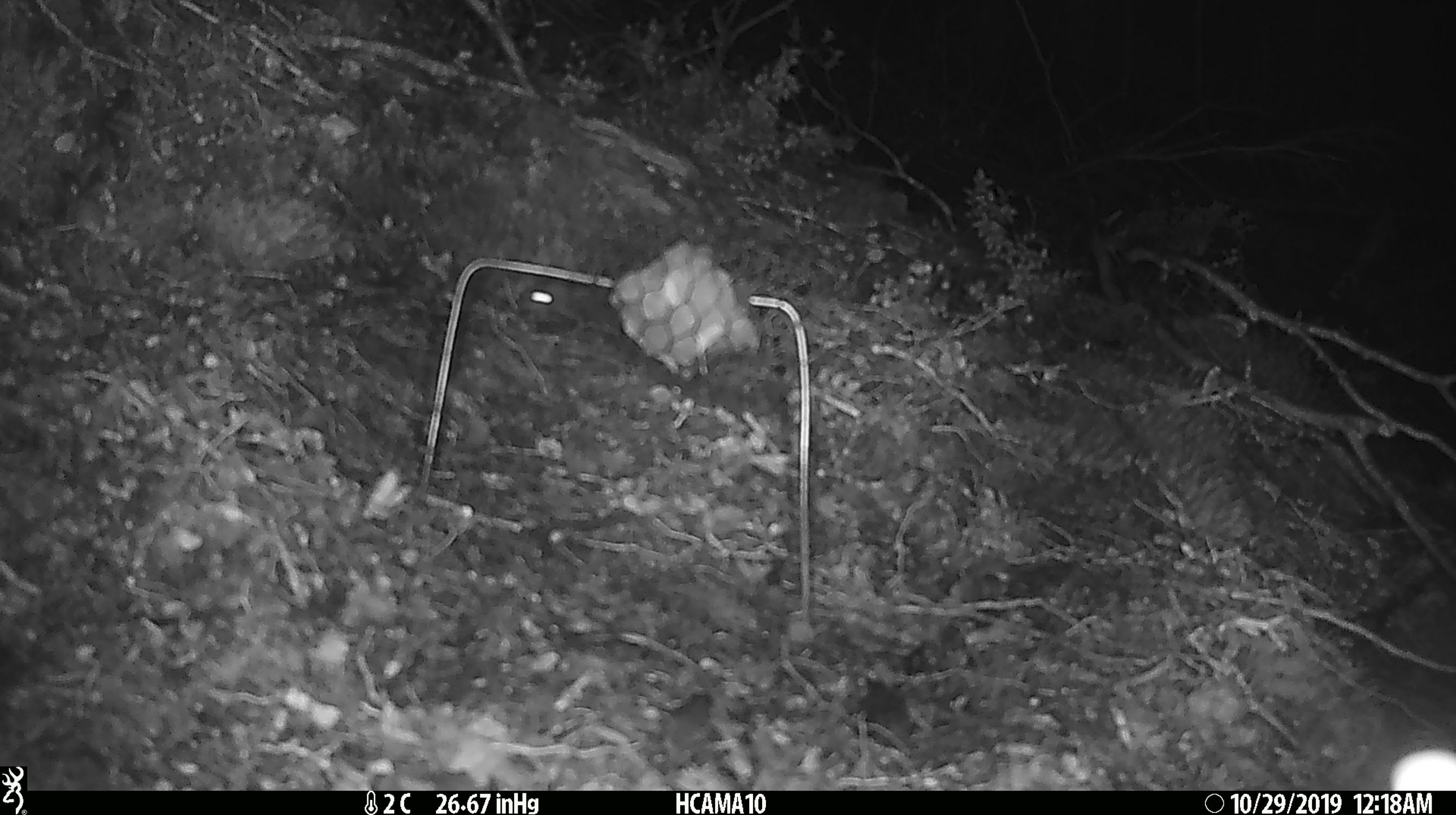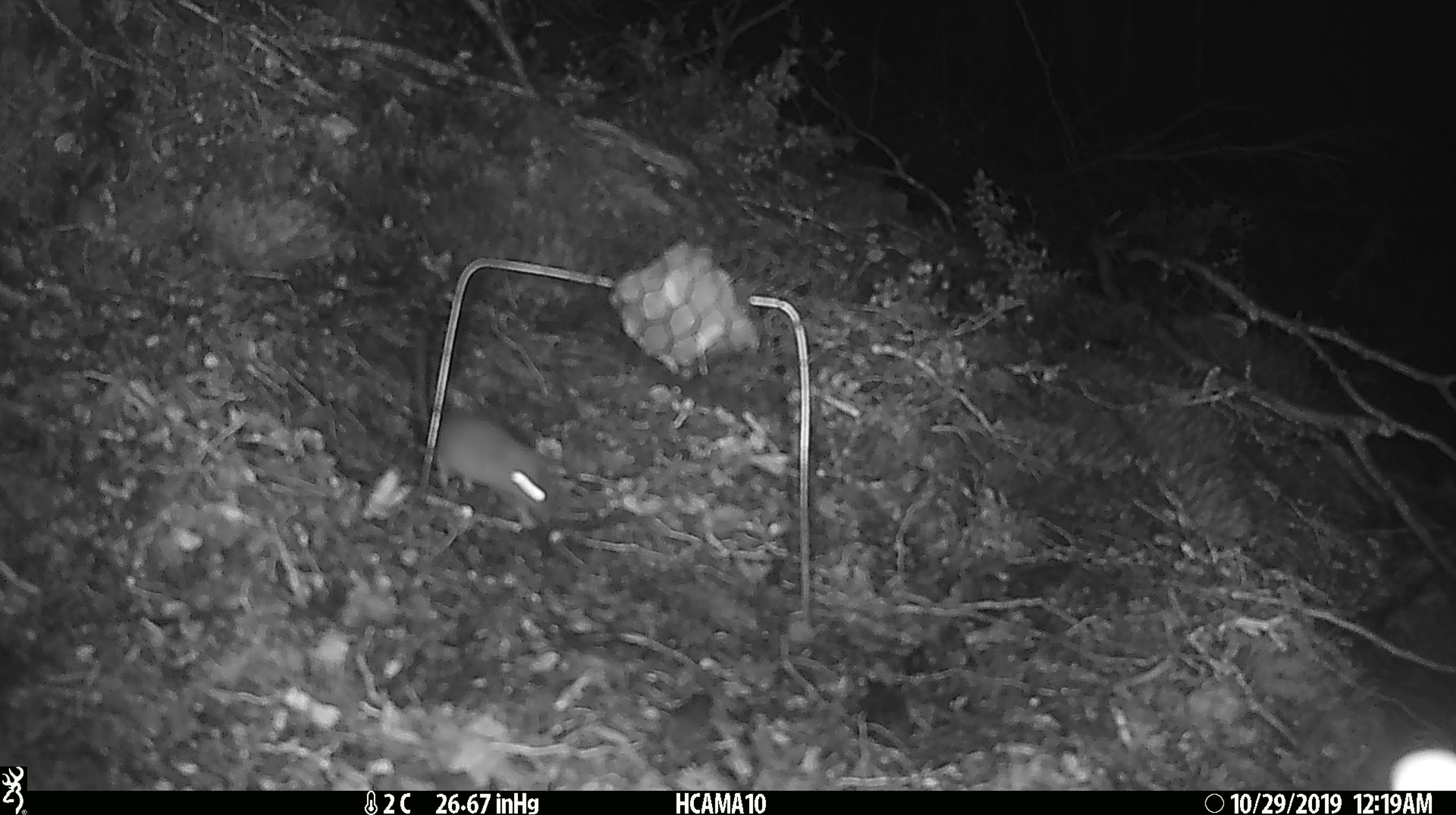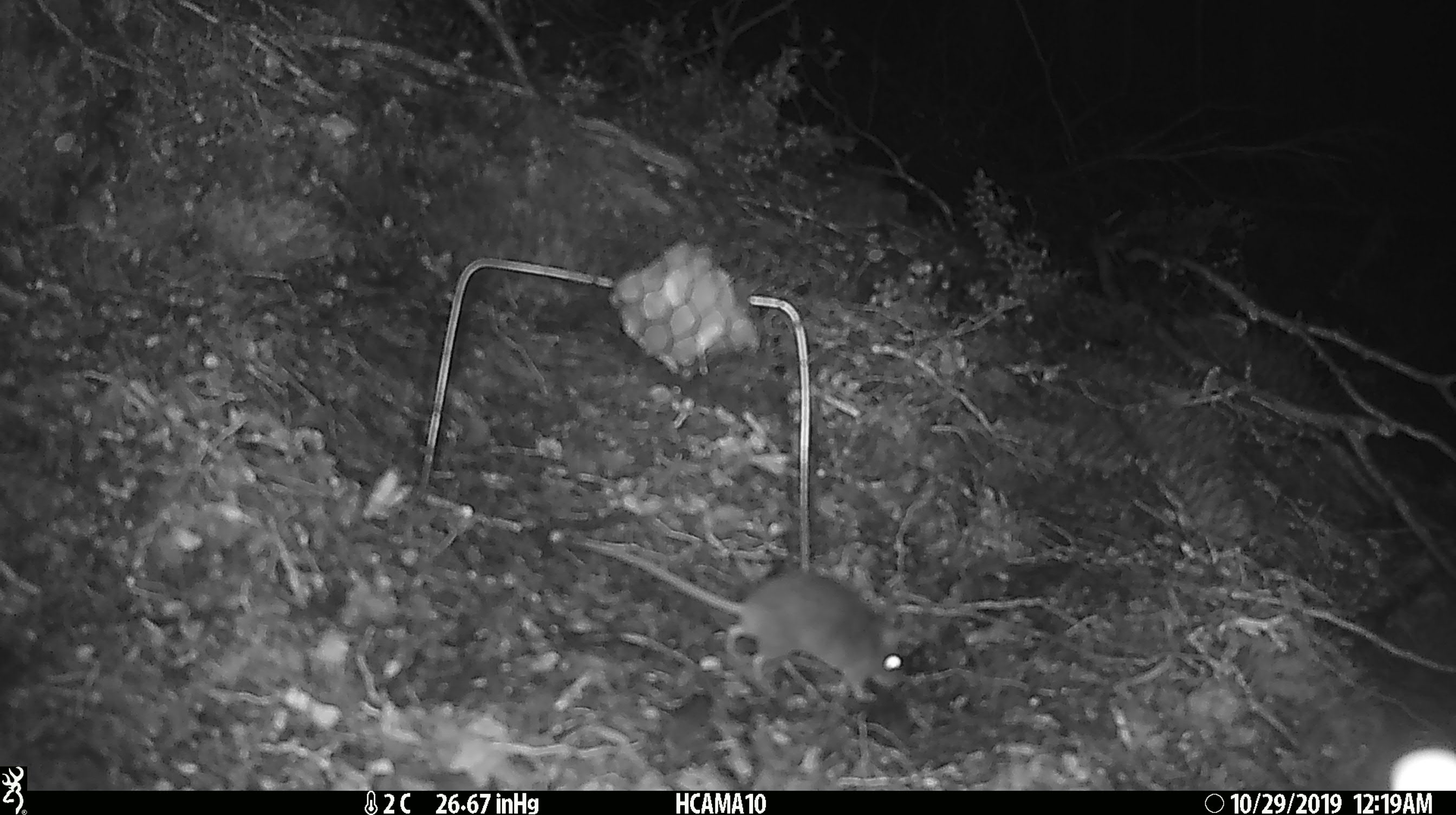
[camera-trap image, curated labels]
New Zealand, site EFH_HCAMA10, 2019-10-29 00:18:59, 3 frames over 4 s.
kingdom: Animalia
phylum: Chordata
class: Mammalia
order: Rodentia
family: Muridae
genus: Mus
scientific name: Mus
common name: mouse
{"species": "mouse (Mus)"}